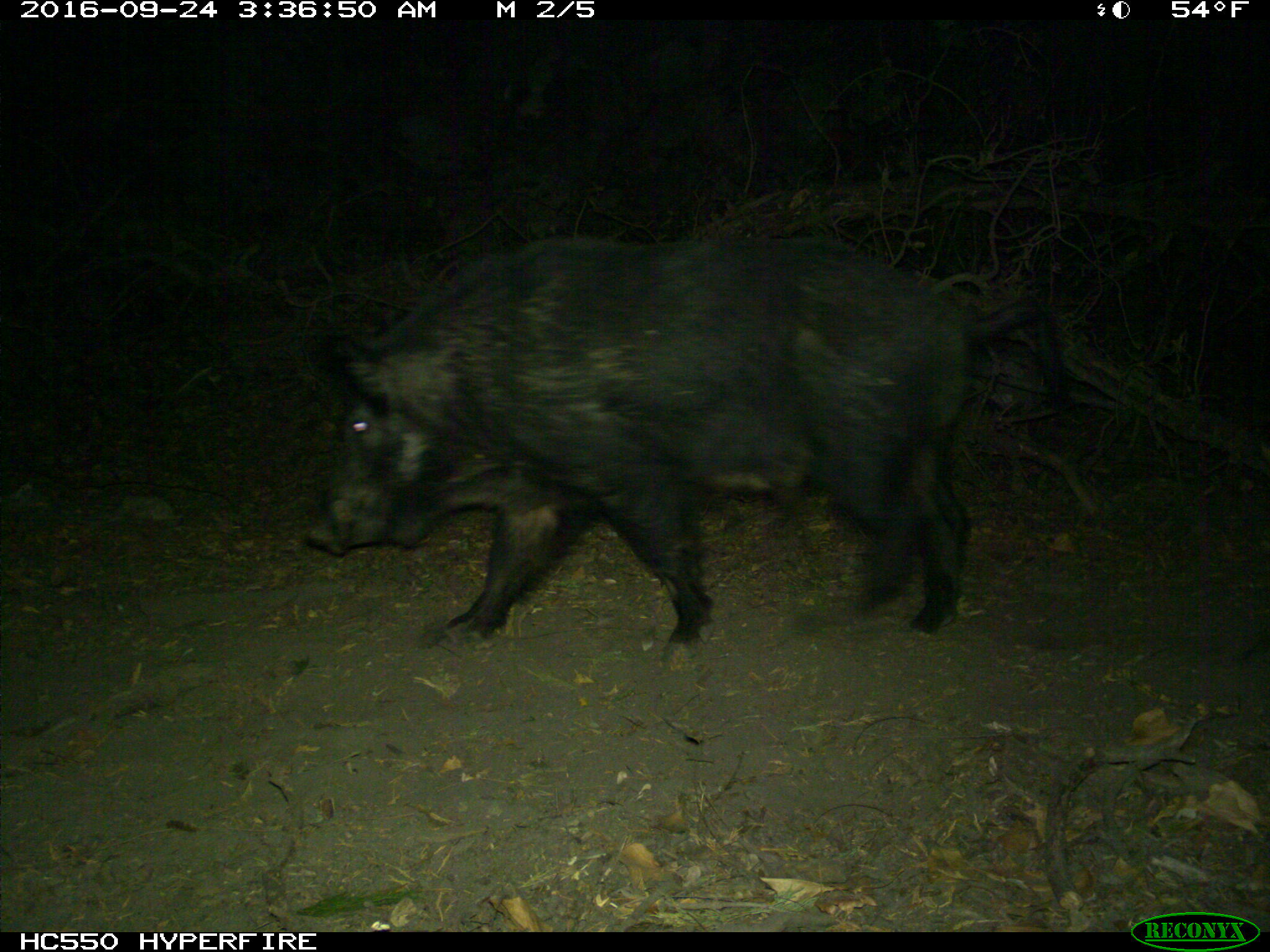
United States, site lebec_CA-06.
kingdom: Animalia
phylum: Chordata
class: Mammalia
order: Artiodactyla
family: Suidae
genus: Sus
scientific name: Sus scrofa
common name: wild boar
Sus scrofa (wild boar).